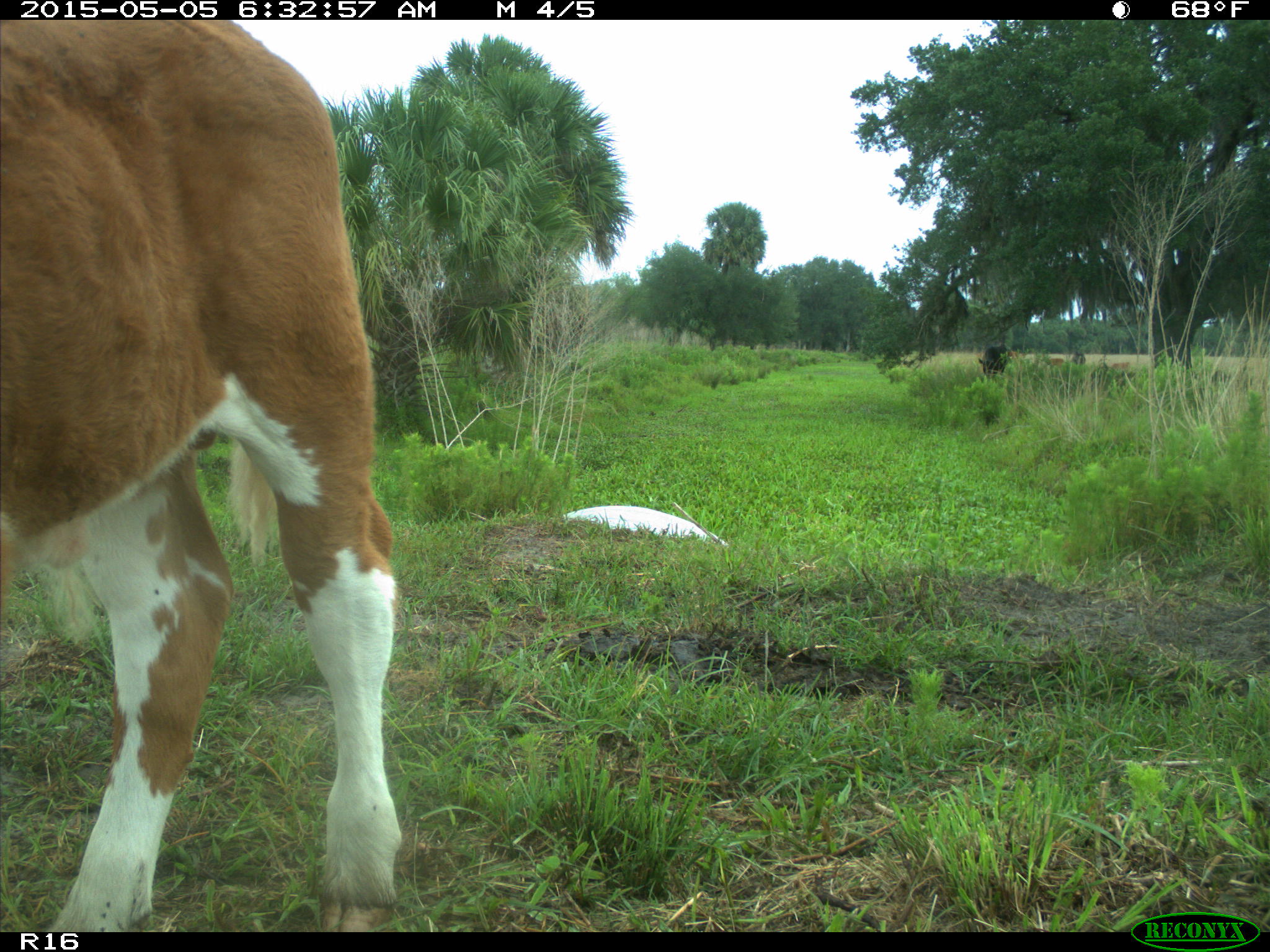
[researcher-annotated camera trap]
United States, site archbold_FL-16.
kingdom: Animalia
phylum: Chordata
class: Mammalia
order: Artiodactyla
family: Bovidae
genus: Bos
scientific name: Bos taurus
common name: domestic cow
Bos taurus (domestic cow).